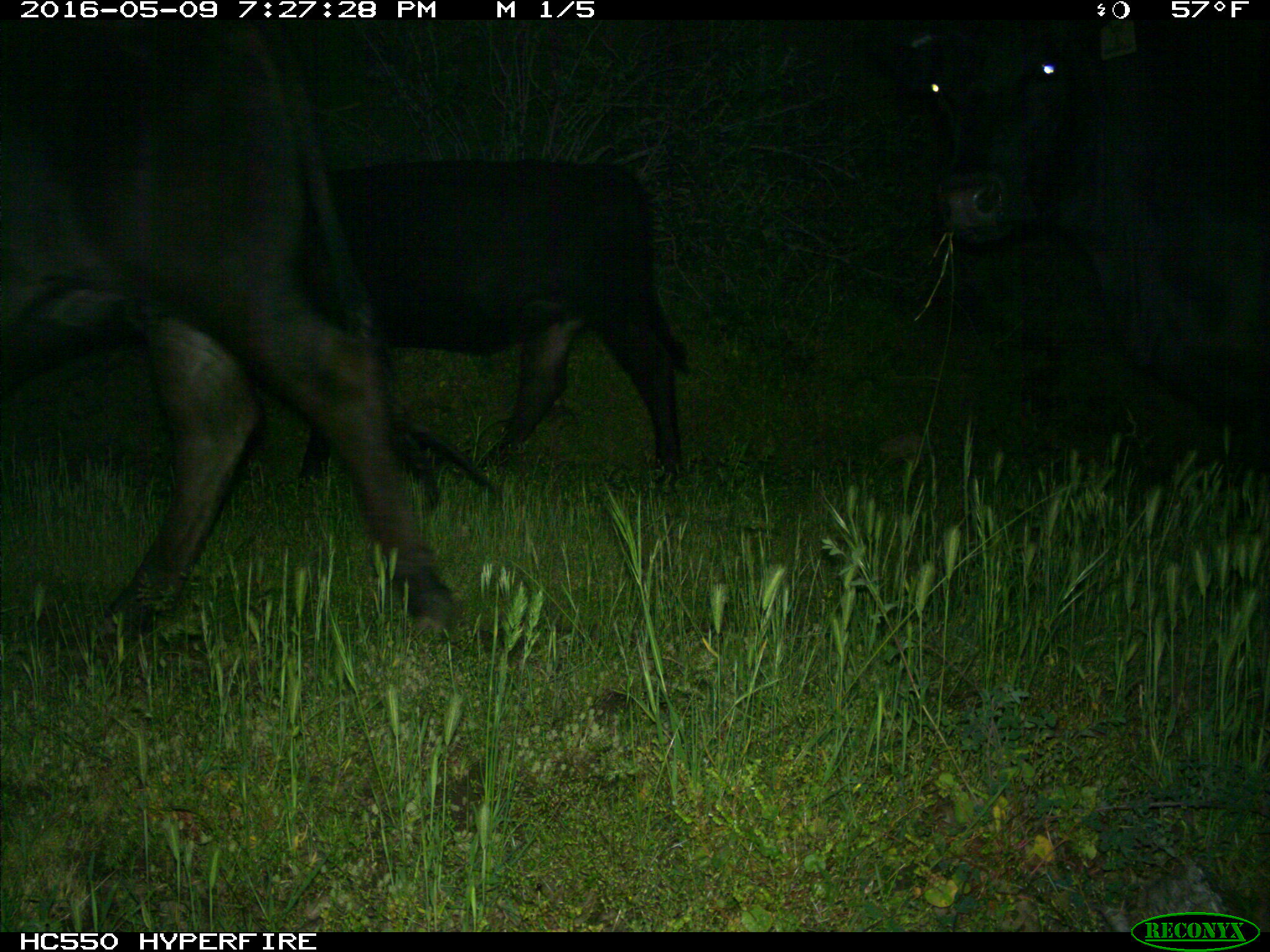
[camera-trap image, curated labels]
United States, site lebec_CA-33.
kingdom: Animalia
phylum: Chordata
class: Mammalia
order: Artiodactyla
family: Bovidae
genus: Bos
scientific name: Bos taurus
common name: domestic cow